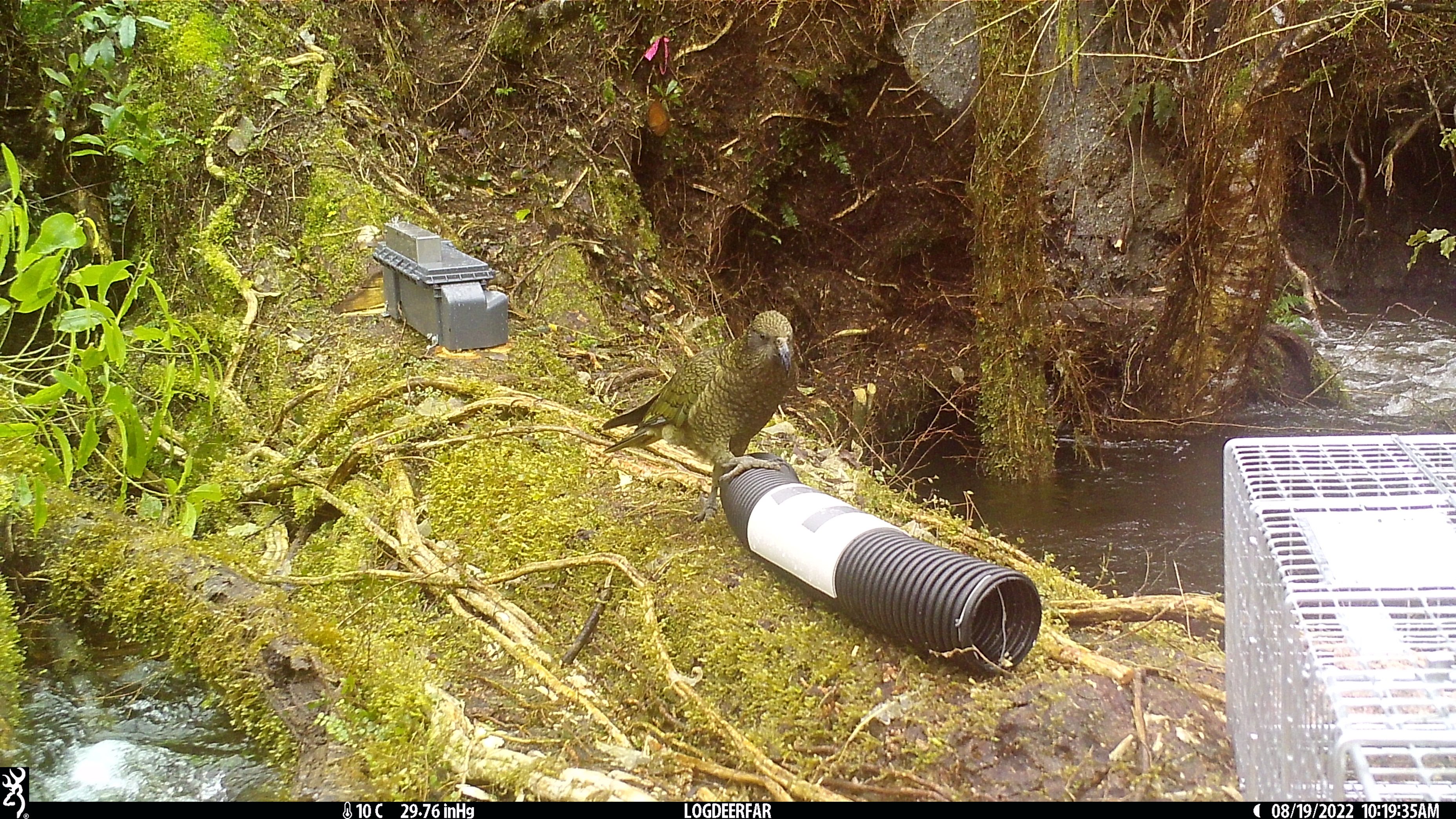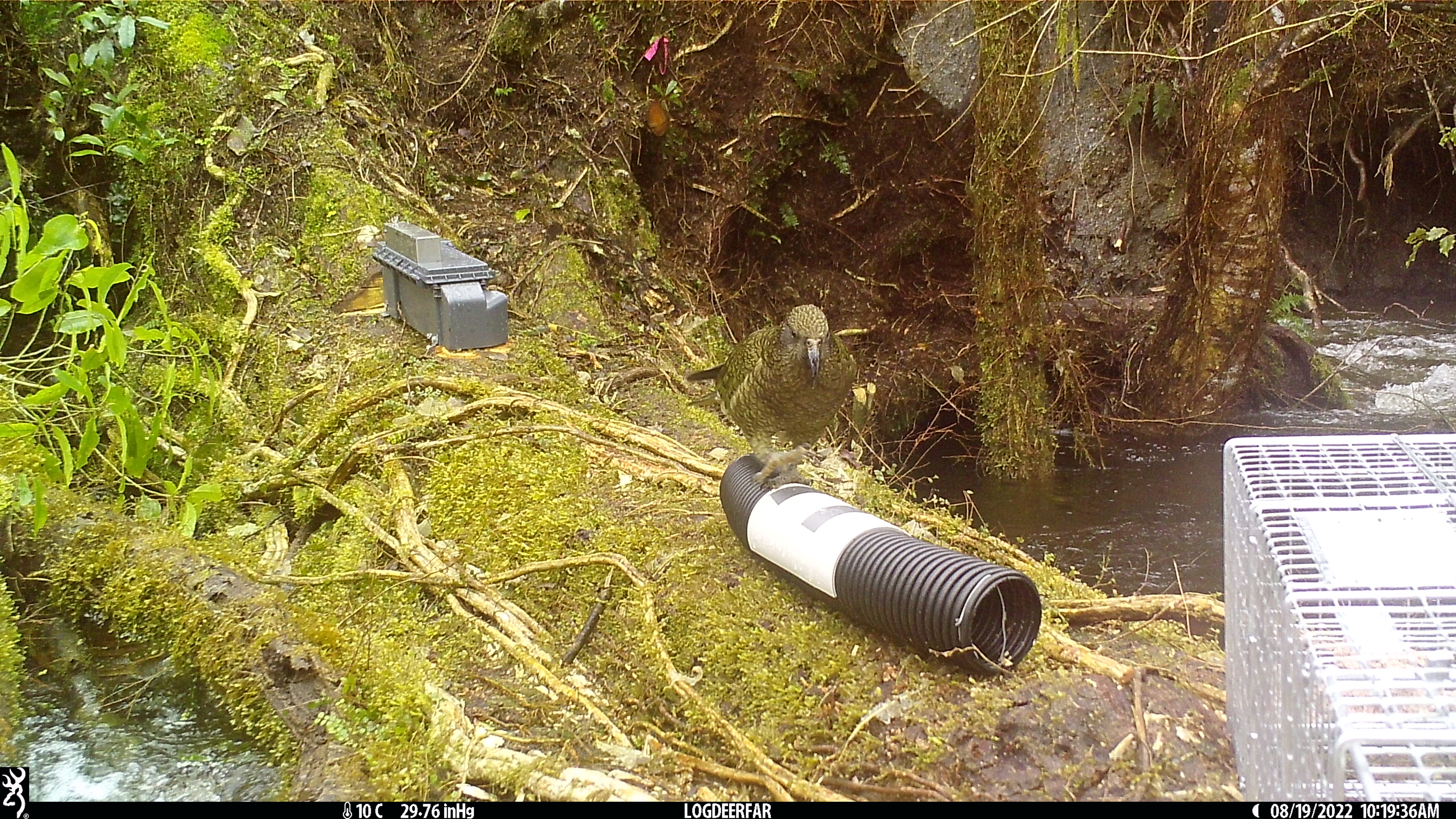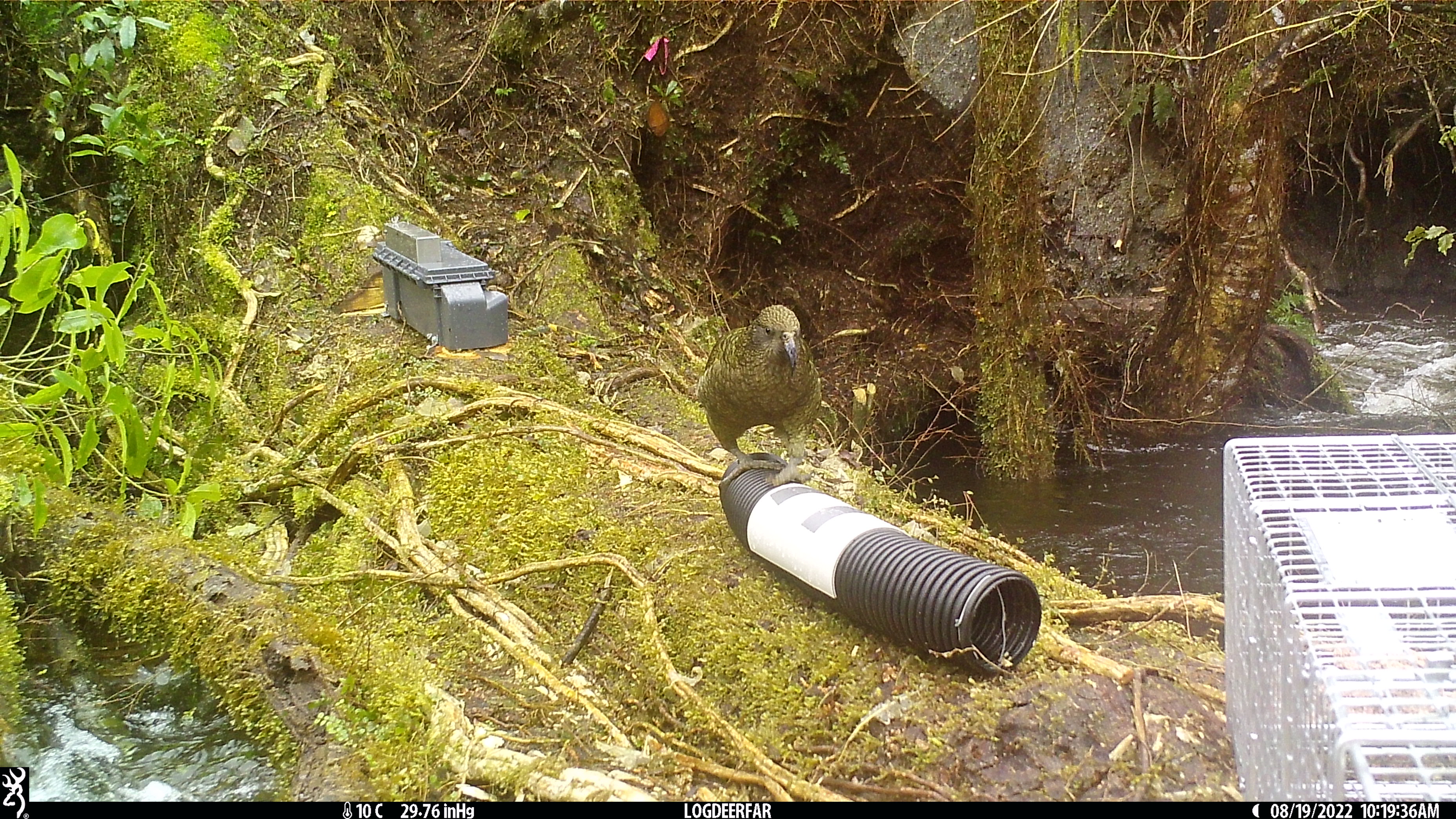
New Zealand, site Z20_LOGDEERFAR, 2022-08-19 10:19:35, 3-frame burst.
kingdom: Animalia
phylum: Chordata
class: Aves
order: Psittaciformes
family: Strigopidae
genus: Nestor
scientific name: Nestor notabilis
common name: kea